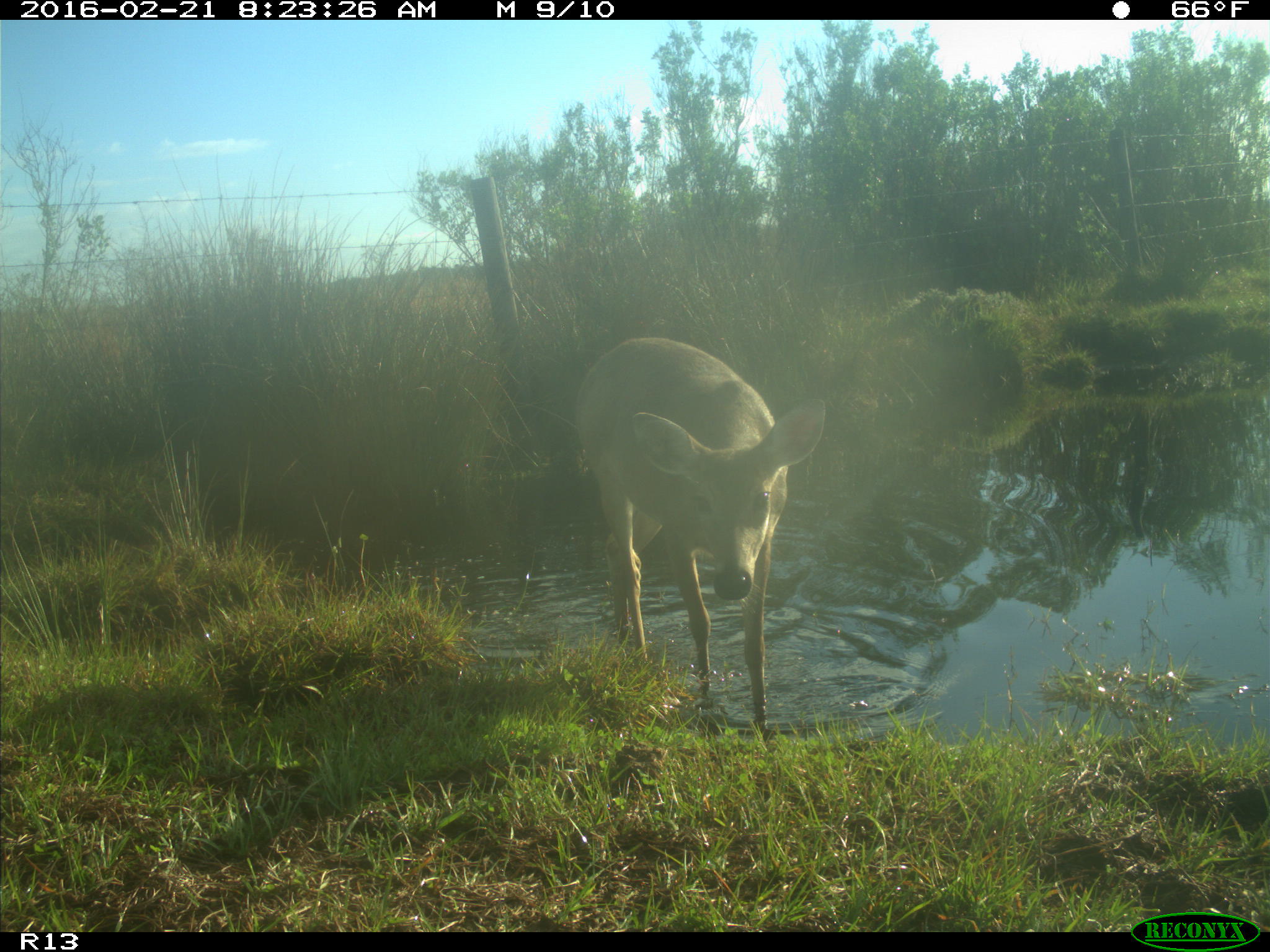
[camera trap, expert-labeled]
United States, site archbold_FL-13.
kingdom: Animalia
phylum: Chordata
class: Mammalia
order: Artiodactyla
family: Cervidae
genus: Odocoileus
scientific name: Odocoileus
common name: deer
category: unidentified deer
Unidentified deer (deer) (Odocoileus).